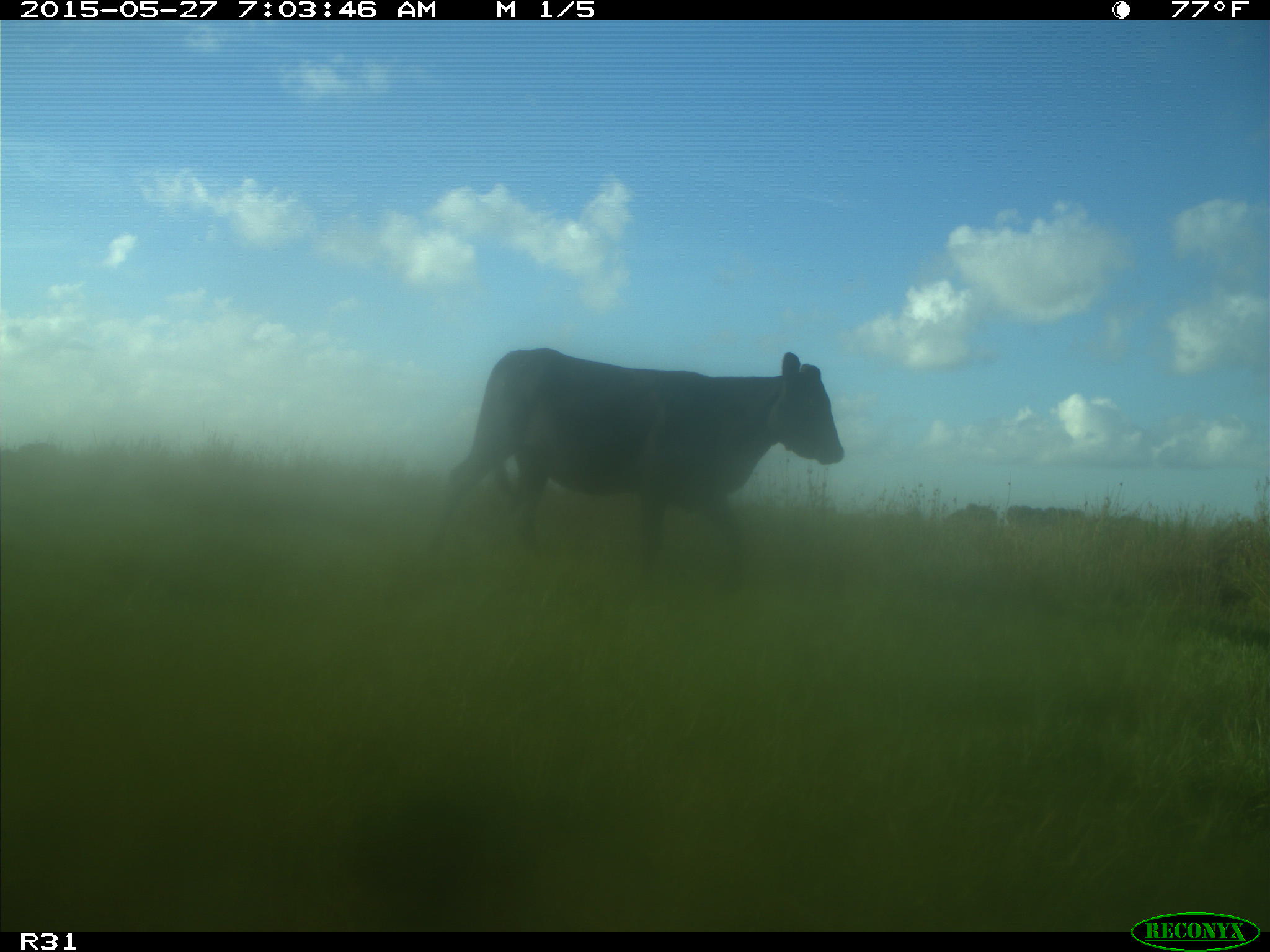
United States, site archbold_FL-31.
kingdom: Animalia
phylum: Chordata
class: Mammalia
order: Artiodactyla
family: Bovidae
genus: Bos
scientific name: Bos taurus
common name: domestic cow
Bos taurus (domestic cow).